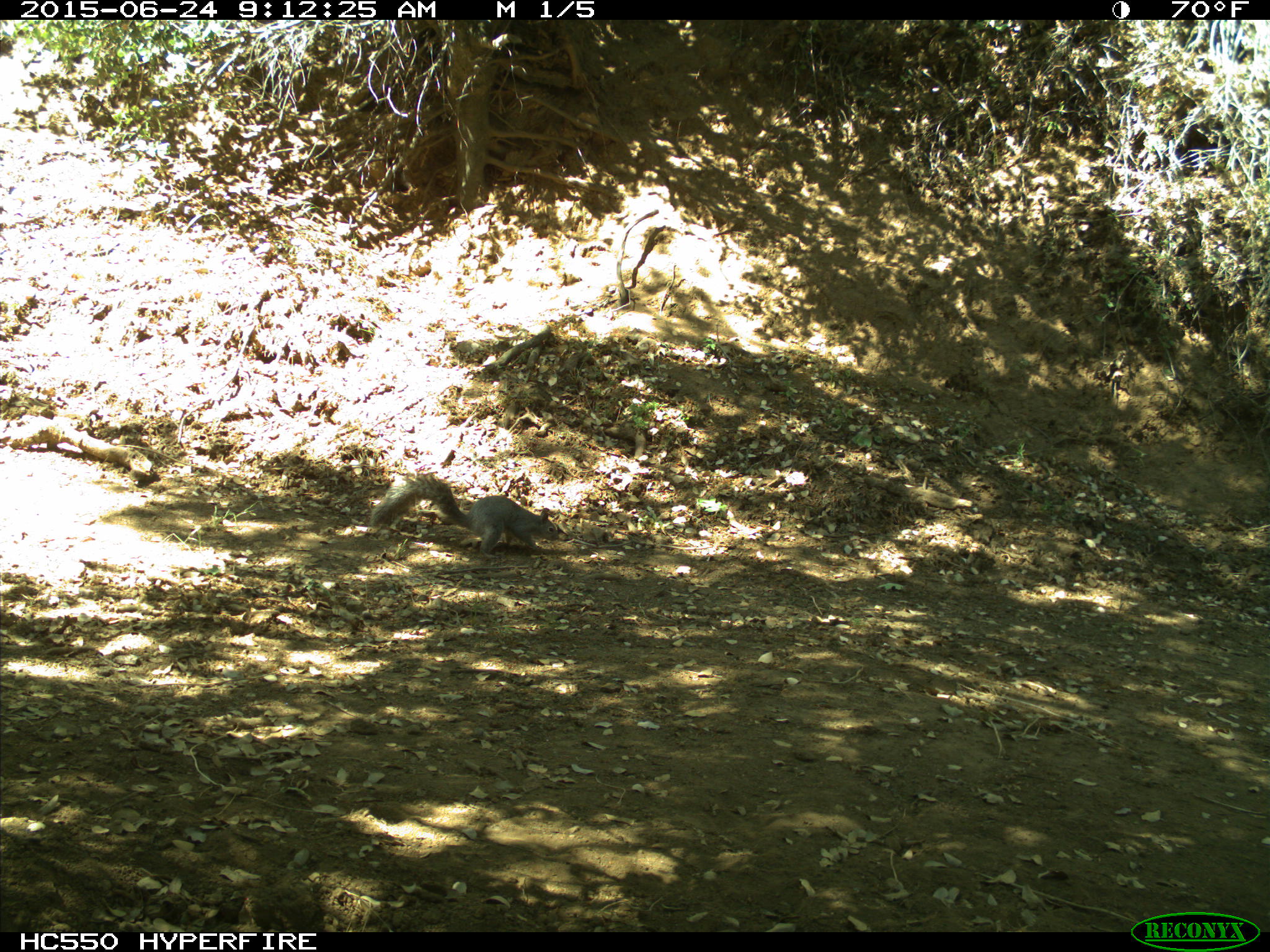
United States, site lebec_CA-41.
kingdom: Animalia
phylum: Chordata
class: Mammalia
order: Rodentia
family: Sciuridae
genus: Sciurus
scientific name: Sciurus carolinensis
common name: eastern gray squirrel